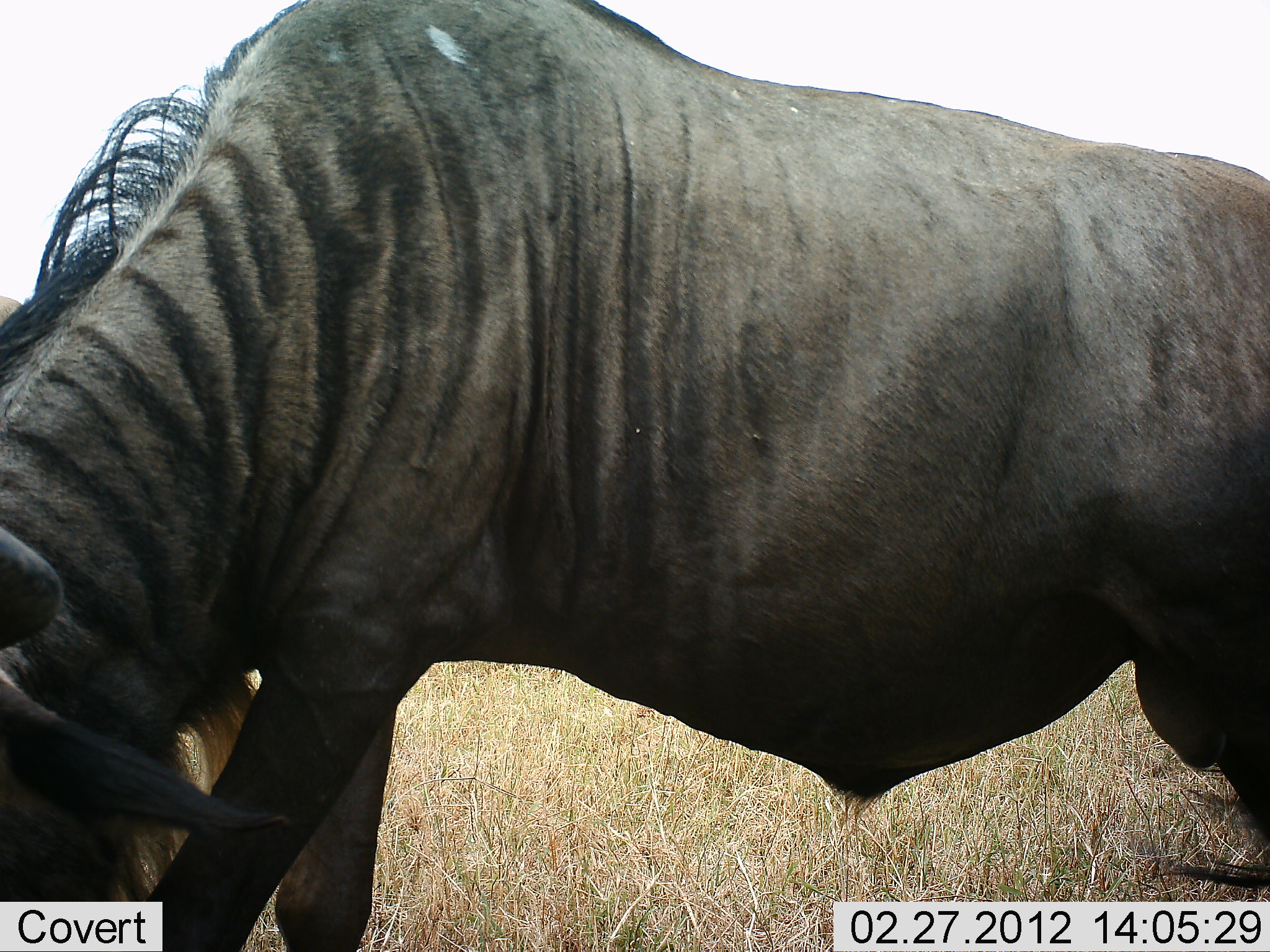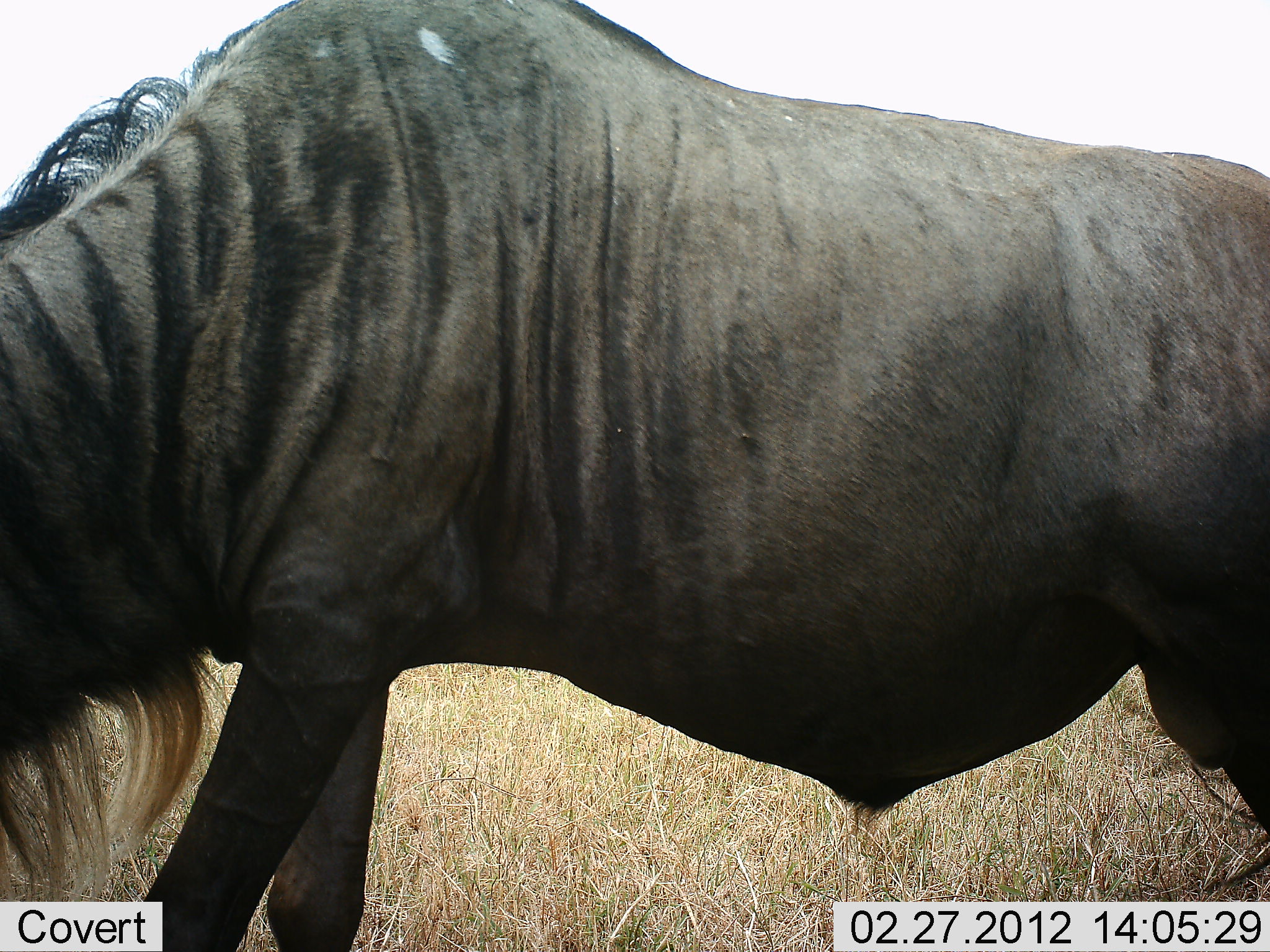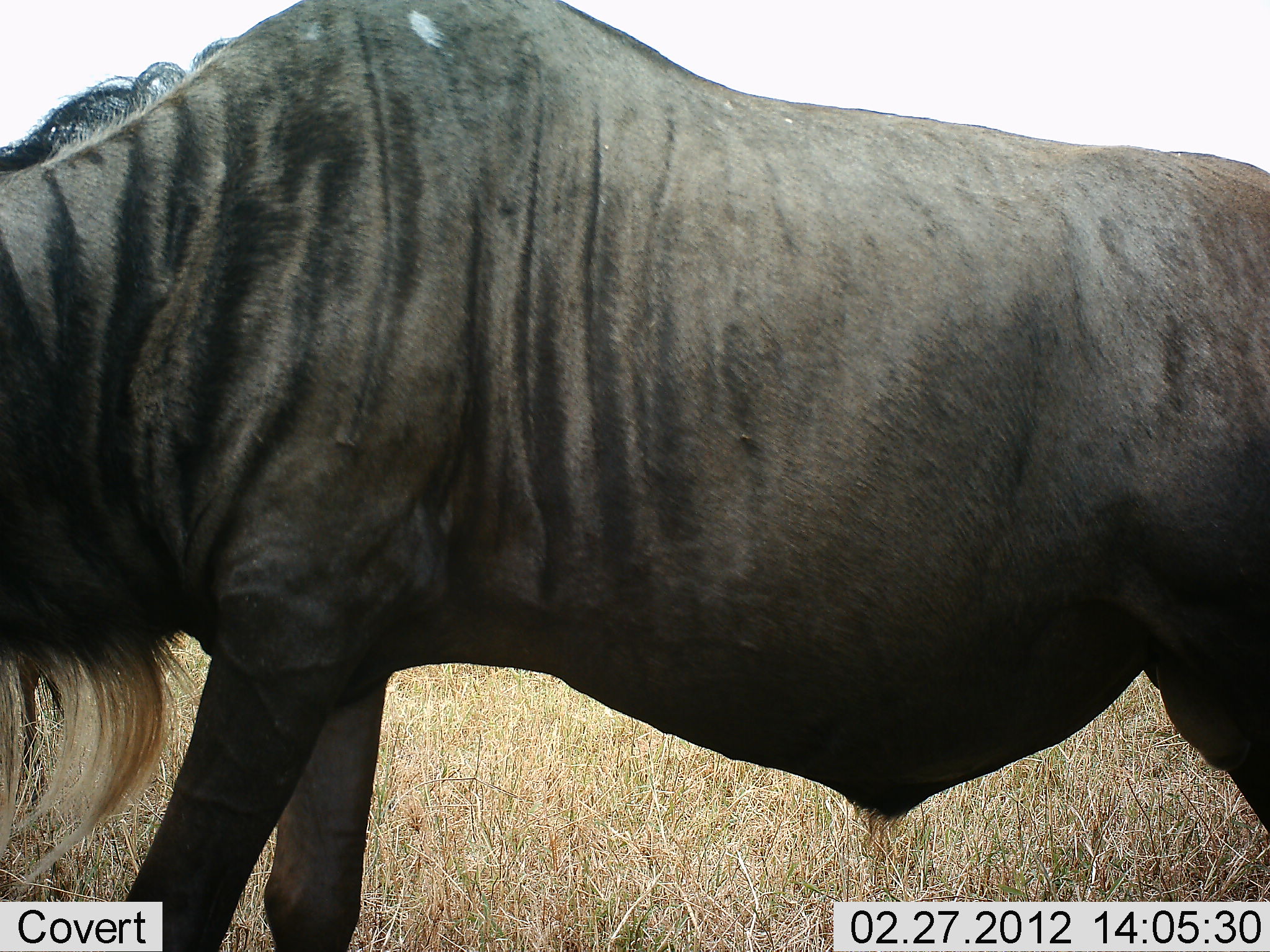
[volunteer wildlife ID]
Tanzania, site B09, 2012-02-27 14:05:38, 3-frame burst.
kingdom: Animalia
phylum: Chordata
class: Mammalia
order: Artiodactyla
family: Bovidae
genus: Connochaetes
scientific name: Connochaetes taurinus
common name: blue wildebeest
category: wildebeest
Wildebeest (blue wildebeest) (Connochaetes taurinus), count 1. Behavior (volunteer vote fractions): standing 62%, resting 0%, moving 15%, interacting 0%. Young present (vote fraction): 0%. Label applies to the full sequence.